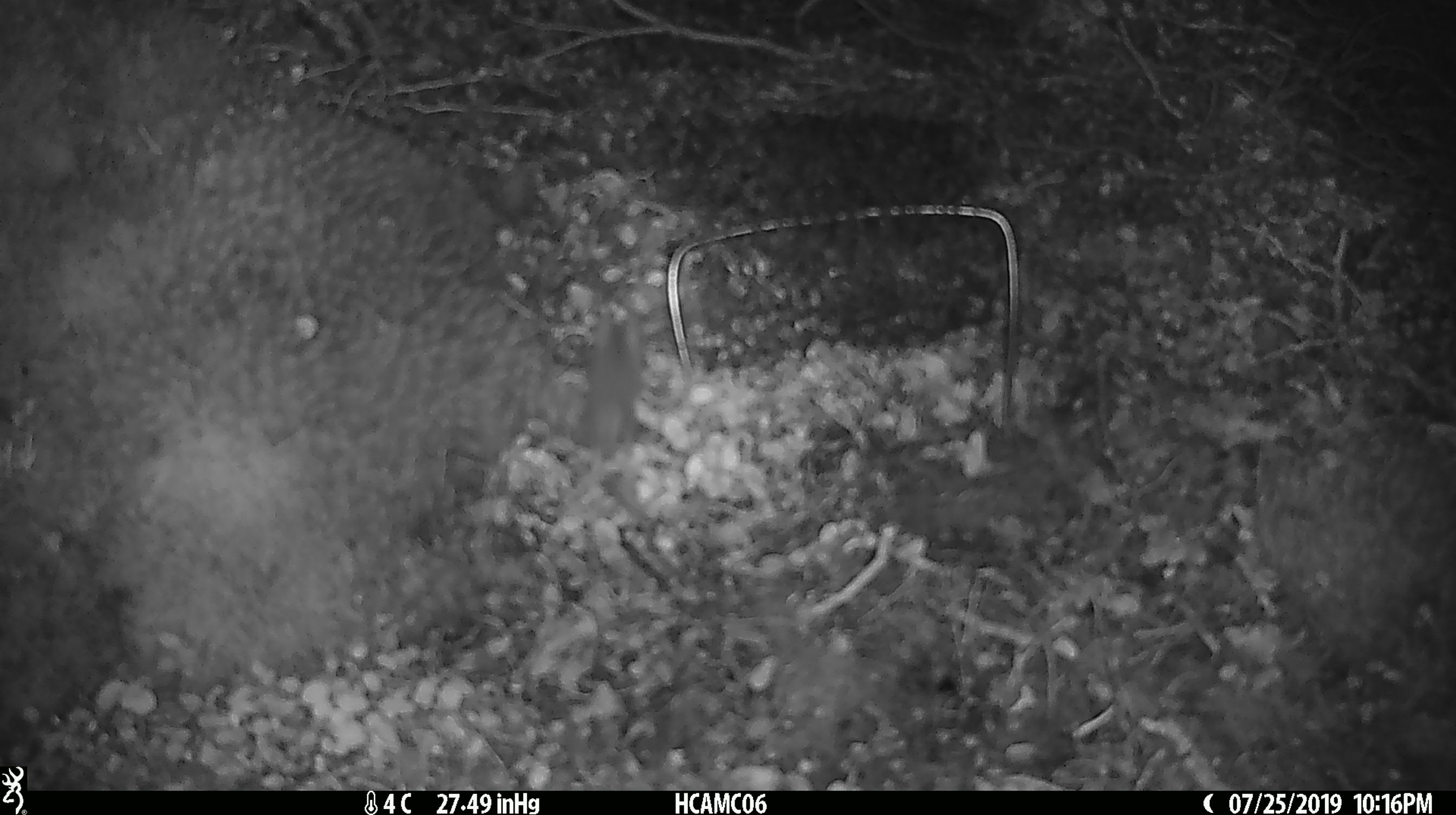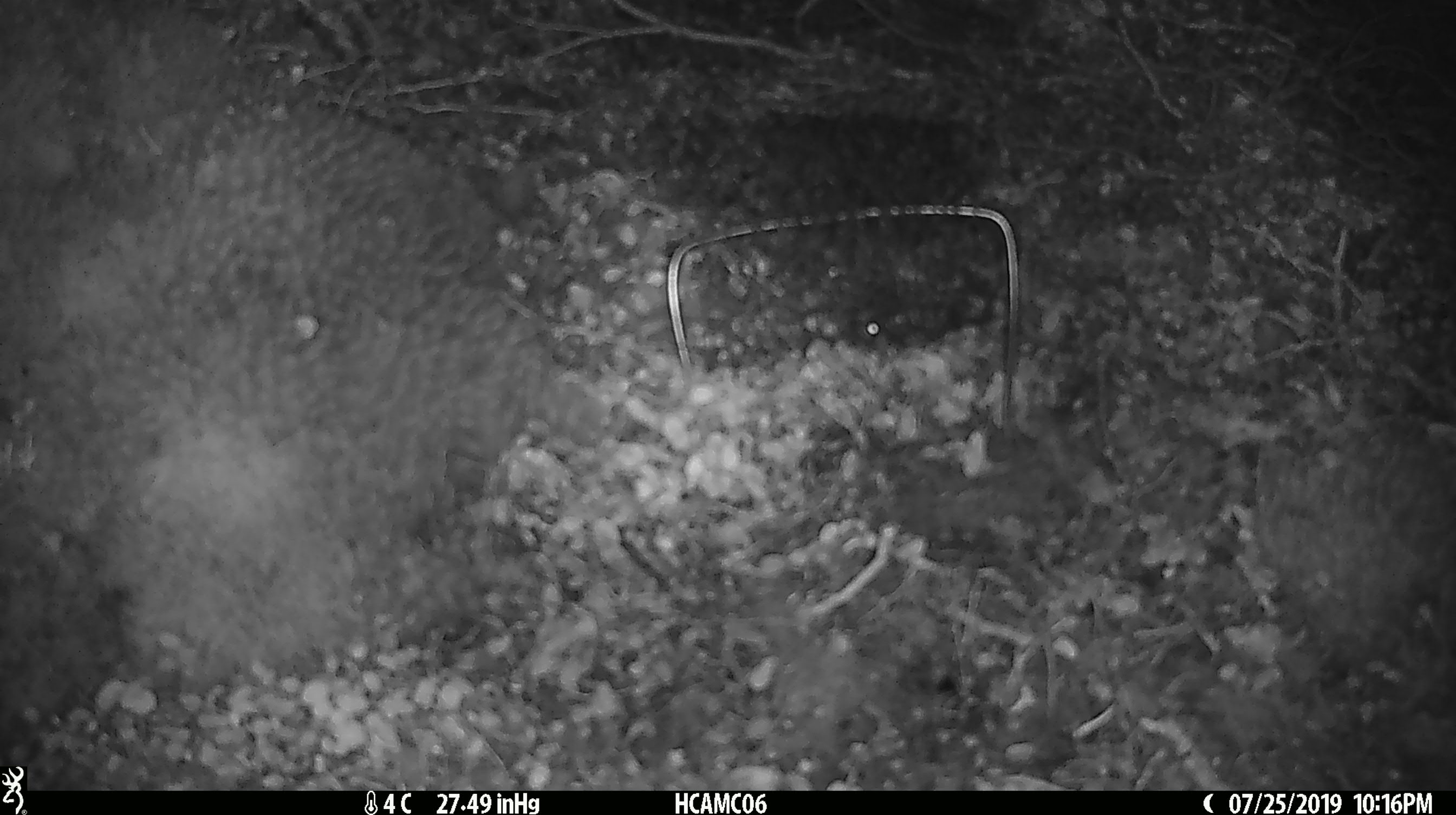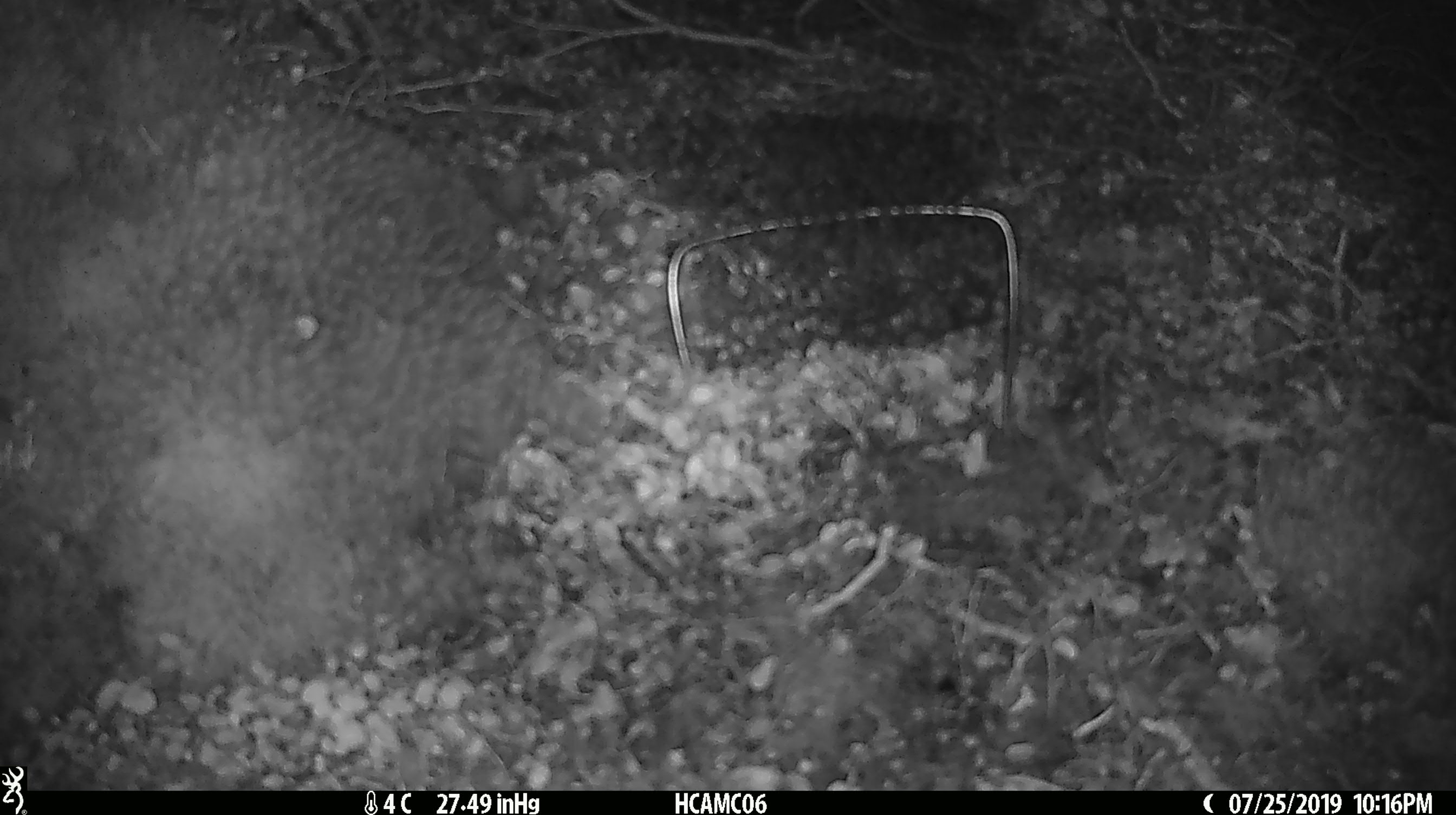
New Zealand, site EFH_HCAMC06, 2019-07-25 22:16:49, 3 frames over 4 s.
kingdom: Animalia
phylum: Chordata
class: Mammalia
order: Rodentia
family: Muridae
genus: Mus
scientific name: Mus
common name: mouse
Mouse (Mus).